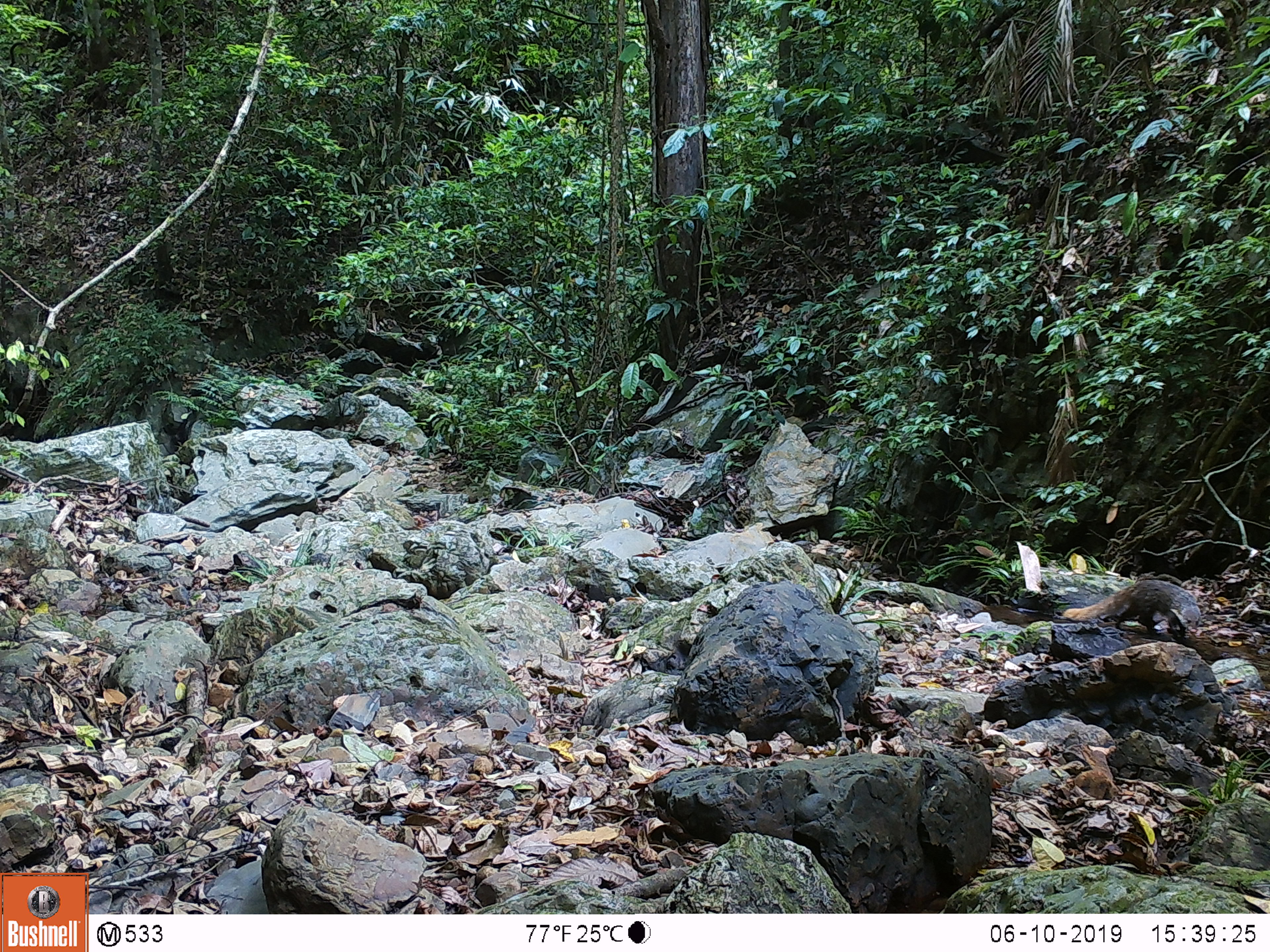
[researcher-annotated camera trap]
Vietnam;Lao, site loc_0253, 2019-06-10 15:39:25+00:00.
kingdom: Animalia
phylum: Chordata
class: Mammalia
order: Rodentia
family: Muridae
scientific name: Muridae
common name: old-world mice and rats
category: unidentified murid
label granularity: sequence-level